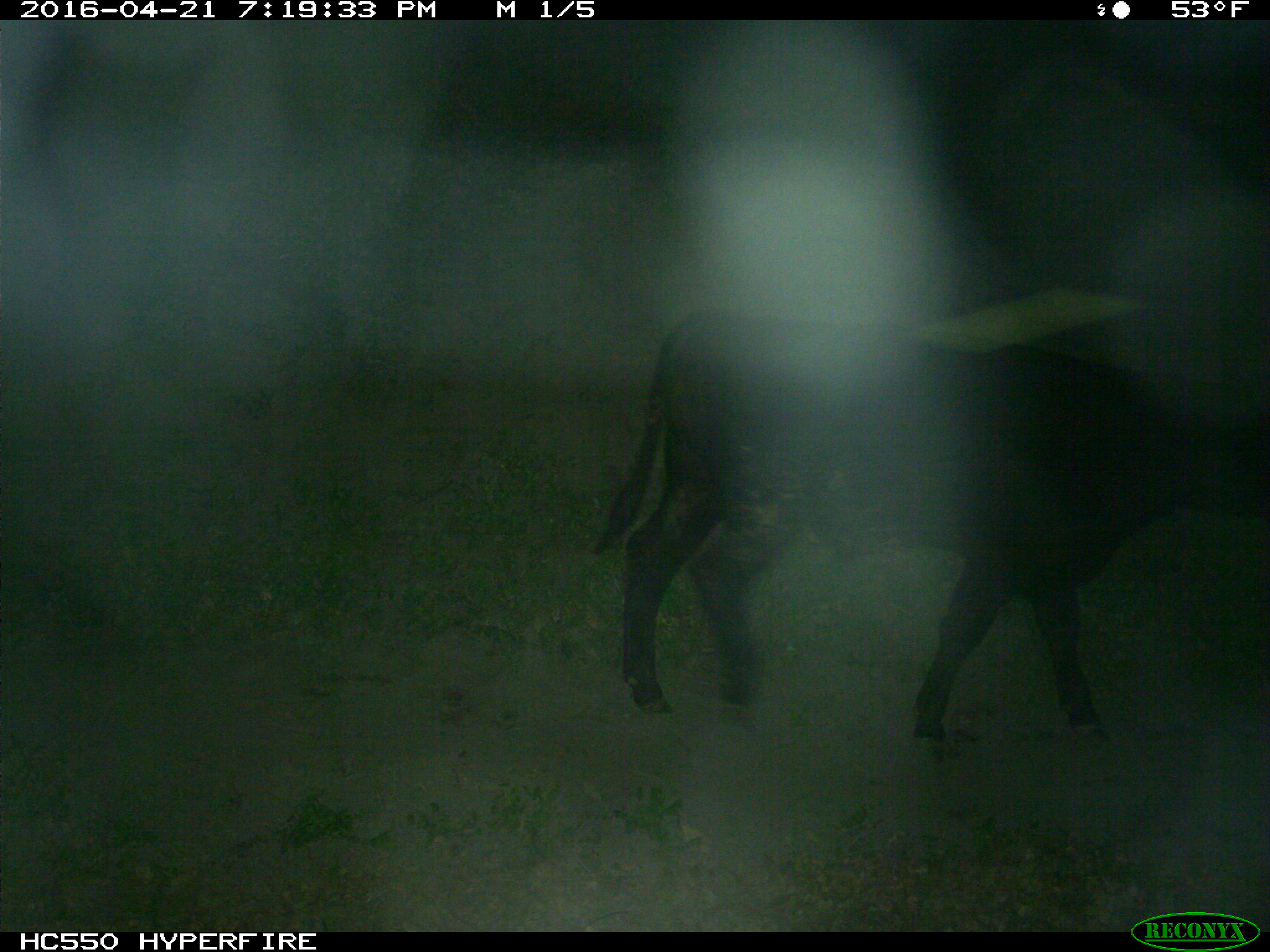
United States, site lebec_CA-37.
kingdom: Animalia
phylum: Chordata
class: Mammalia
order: Artiodactyla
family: Bovidae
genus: Bos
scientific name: Bos taurus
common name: domestic cow